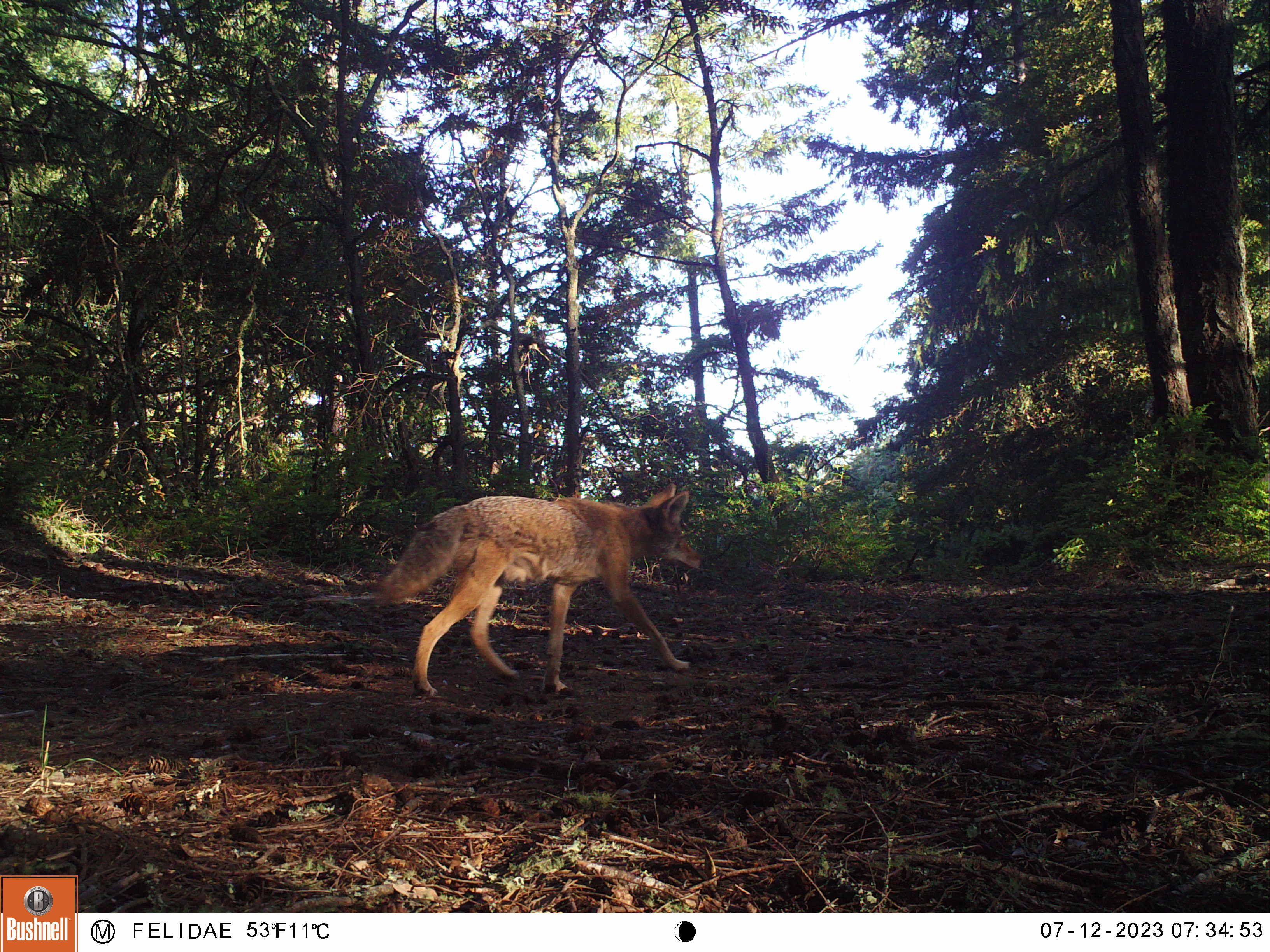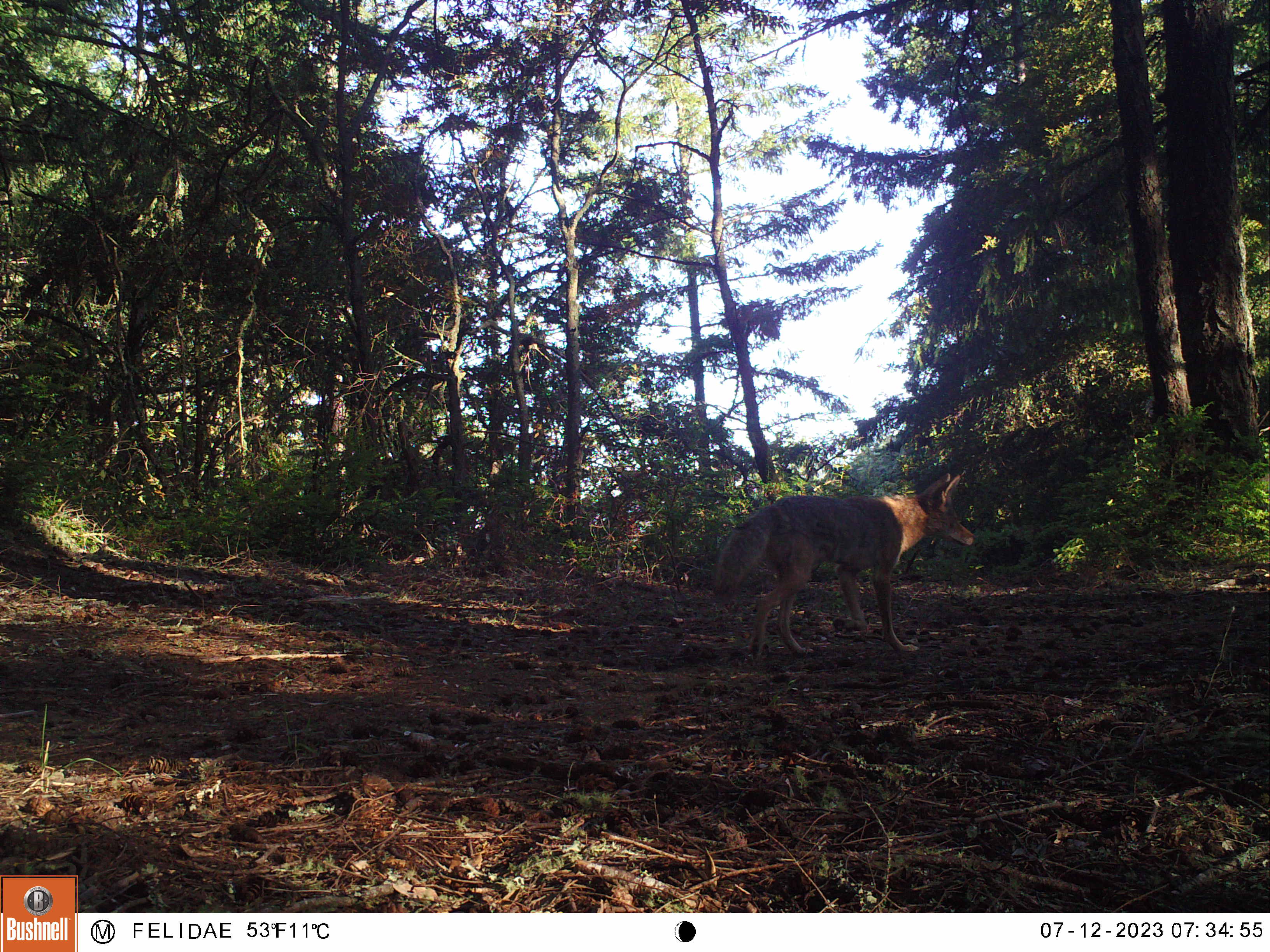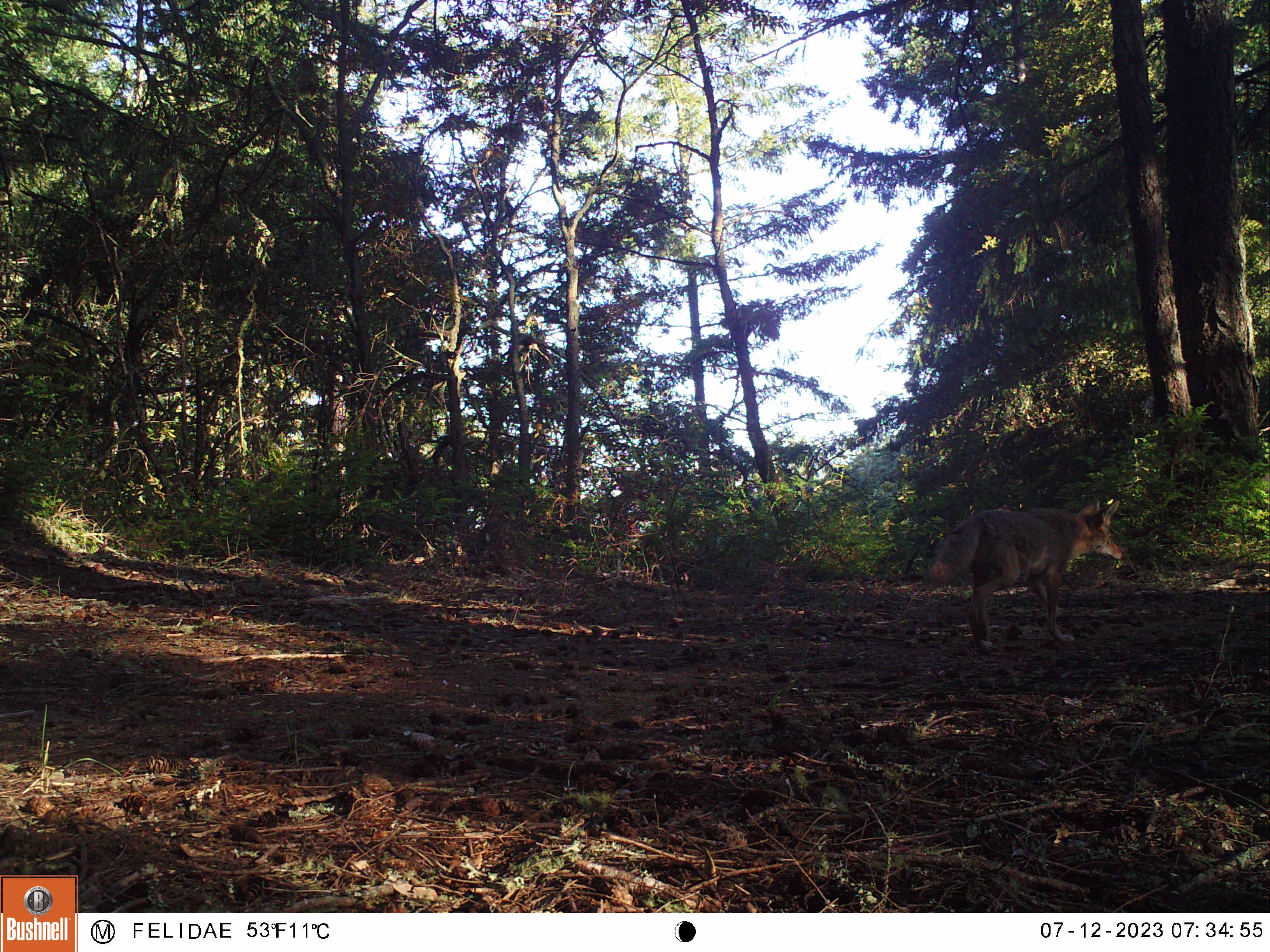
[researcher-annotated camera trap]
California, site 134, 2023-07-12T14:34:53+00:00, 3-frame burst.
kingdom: Animalia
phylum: Chordata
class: Mammalia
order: Carnivora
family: Canidae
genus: Canis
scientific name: Canis latrans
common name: coyote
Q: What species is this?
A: Coyote (Canis latrans).